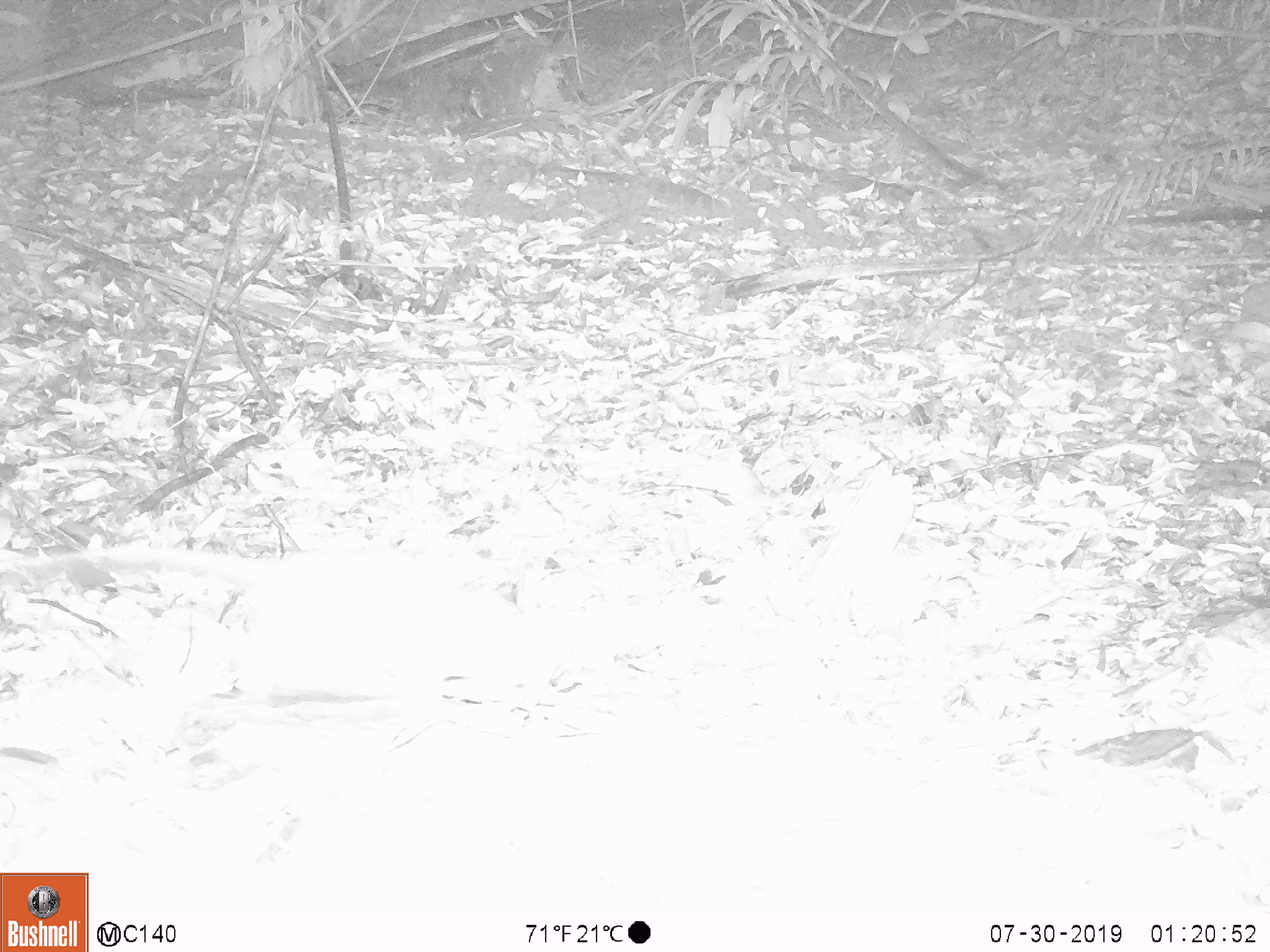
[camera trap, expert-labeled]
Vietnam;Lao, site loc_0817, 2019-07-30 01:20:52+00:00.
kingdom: Animalia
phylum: Chordata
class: Mammalia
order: Rodentia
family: Muridae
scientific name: Muridae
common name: old-world mice and rats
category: unidentified murid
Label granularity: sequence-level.